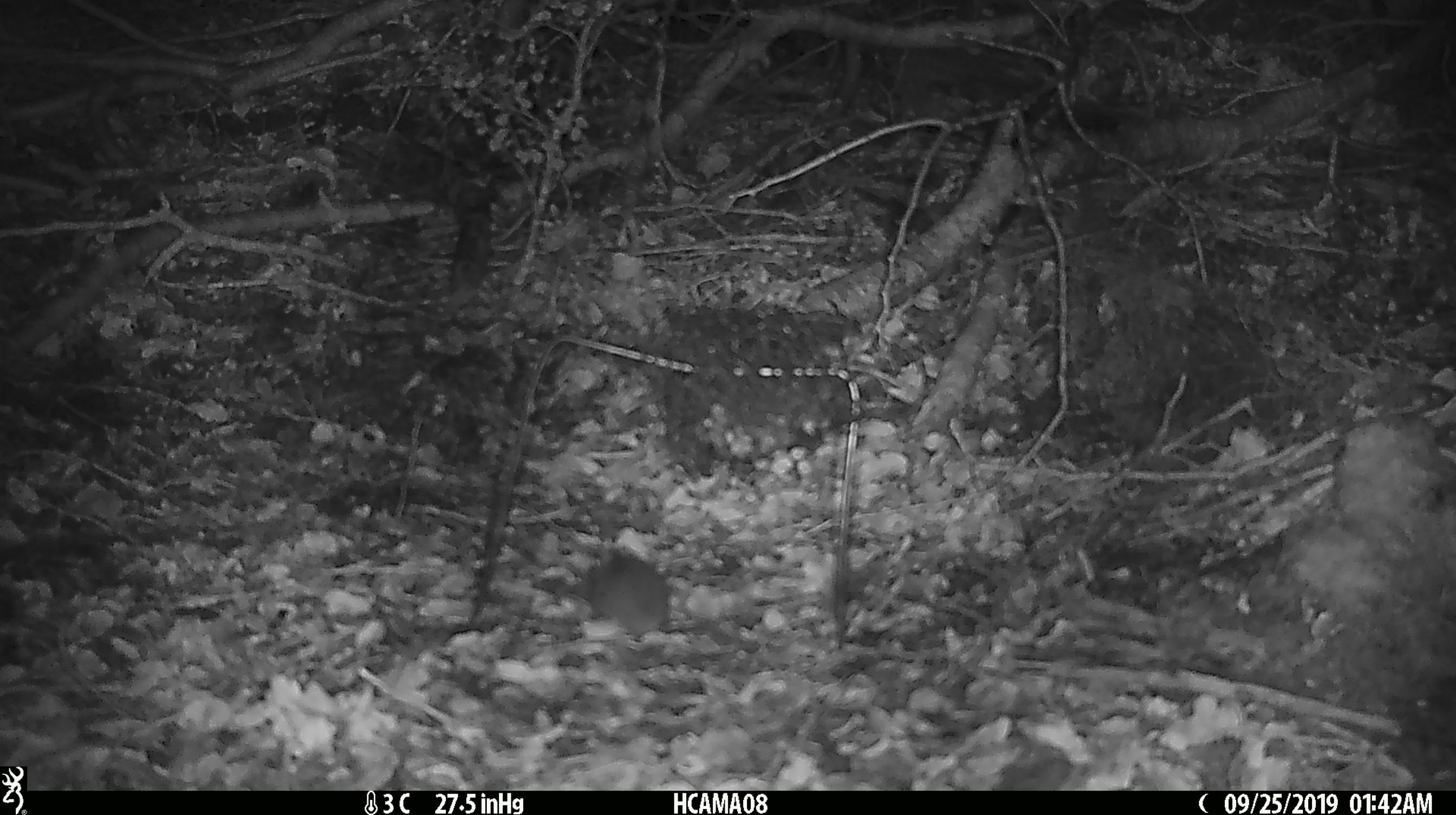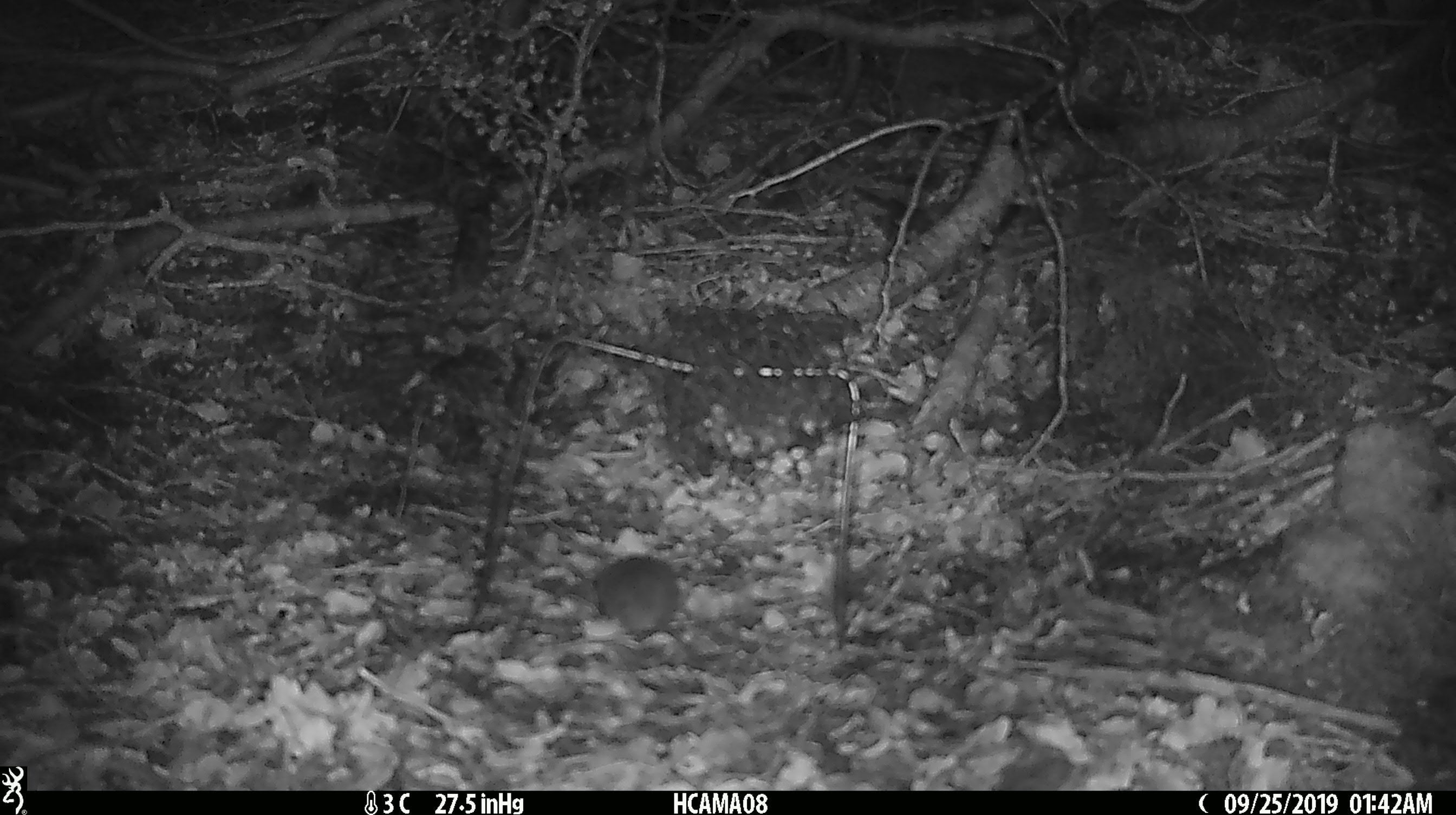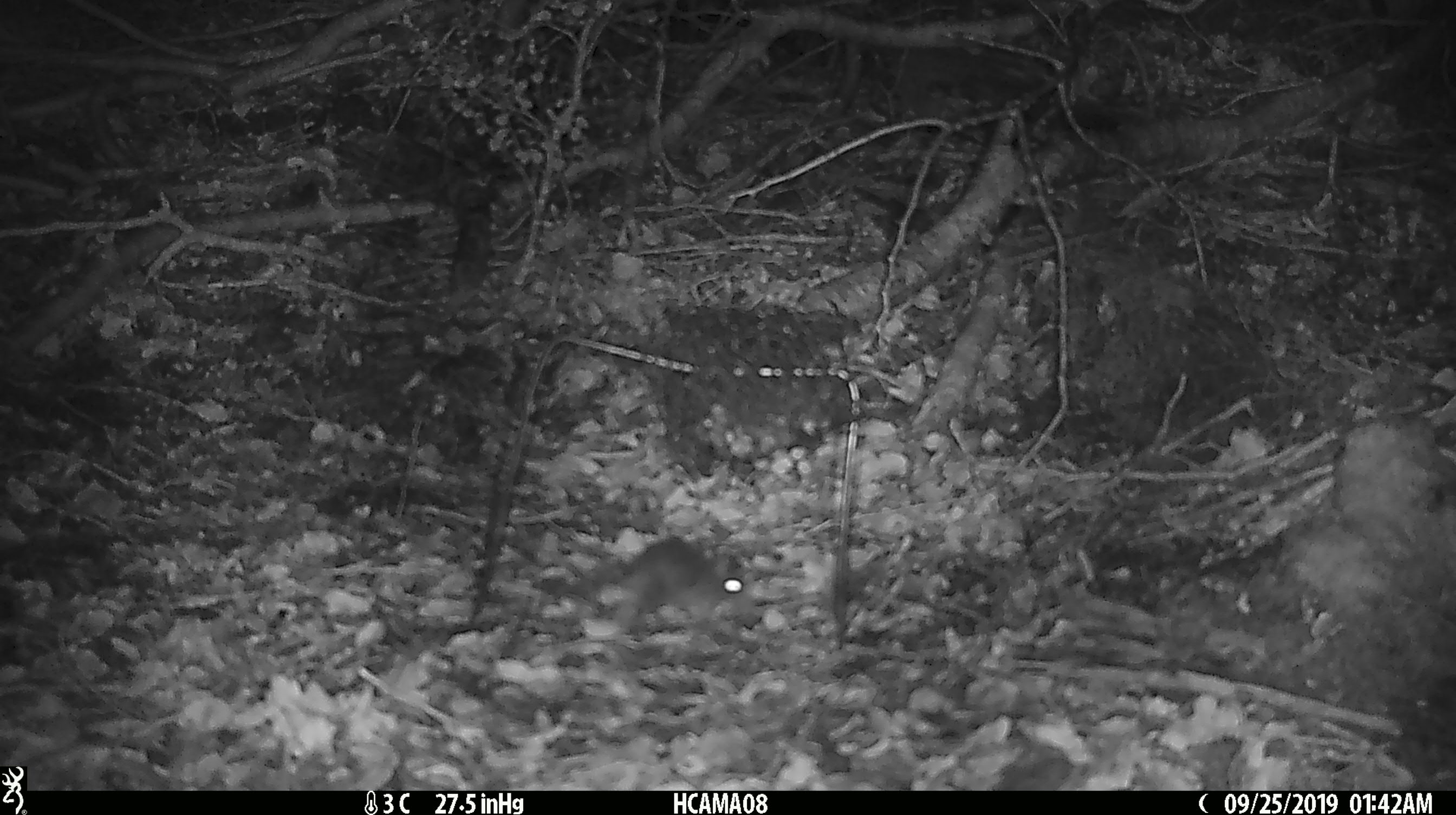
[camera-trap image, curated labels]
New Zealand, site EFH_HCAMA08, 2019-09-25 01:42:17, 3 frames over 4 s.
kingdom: Animalia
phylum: Chordata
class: Mammalia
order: Rodentia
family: Muridae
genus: Mus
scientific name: Mus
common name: mouse